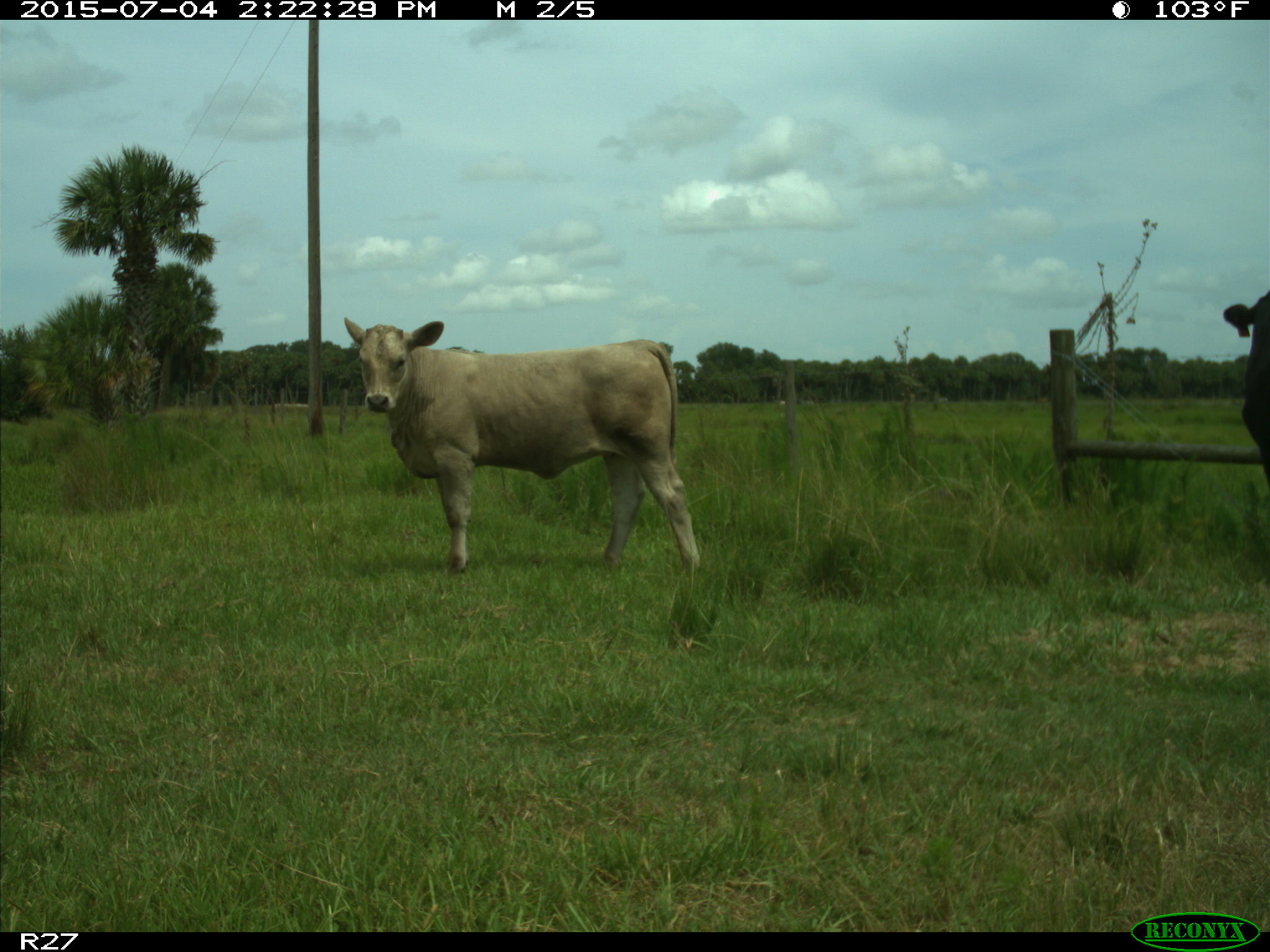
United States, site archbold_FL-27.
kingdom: Animalia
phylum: Chordata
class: Mammalia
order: Artiodactyla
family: Bovidae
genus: Bos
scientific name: Bos taurus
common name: domestic cow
Bos taurus (domestic cow).